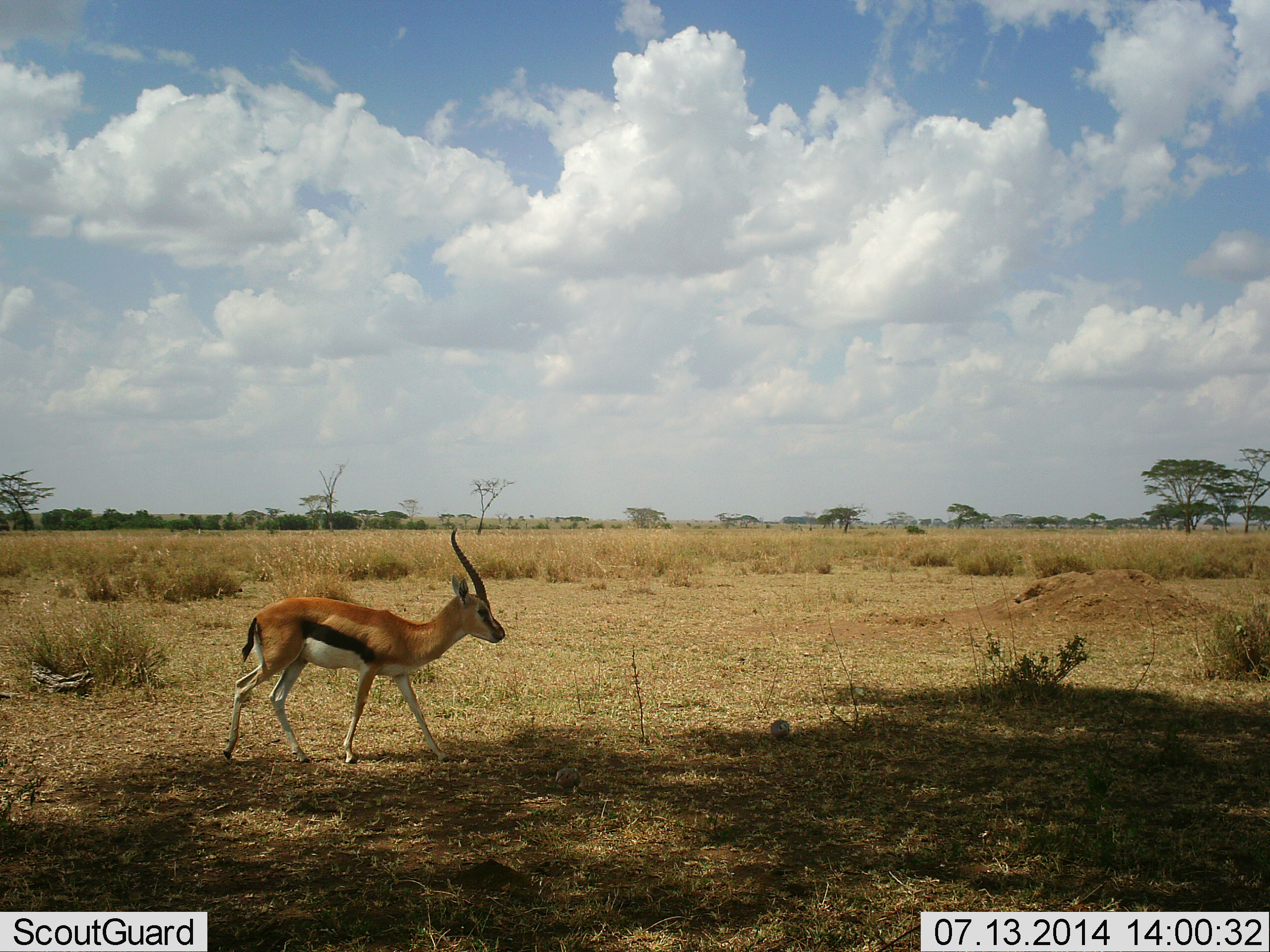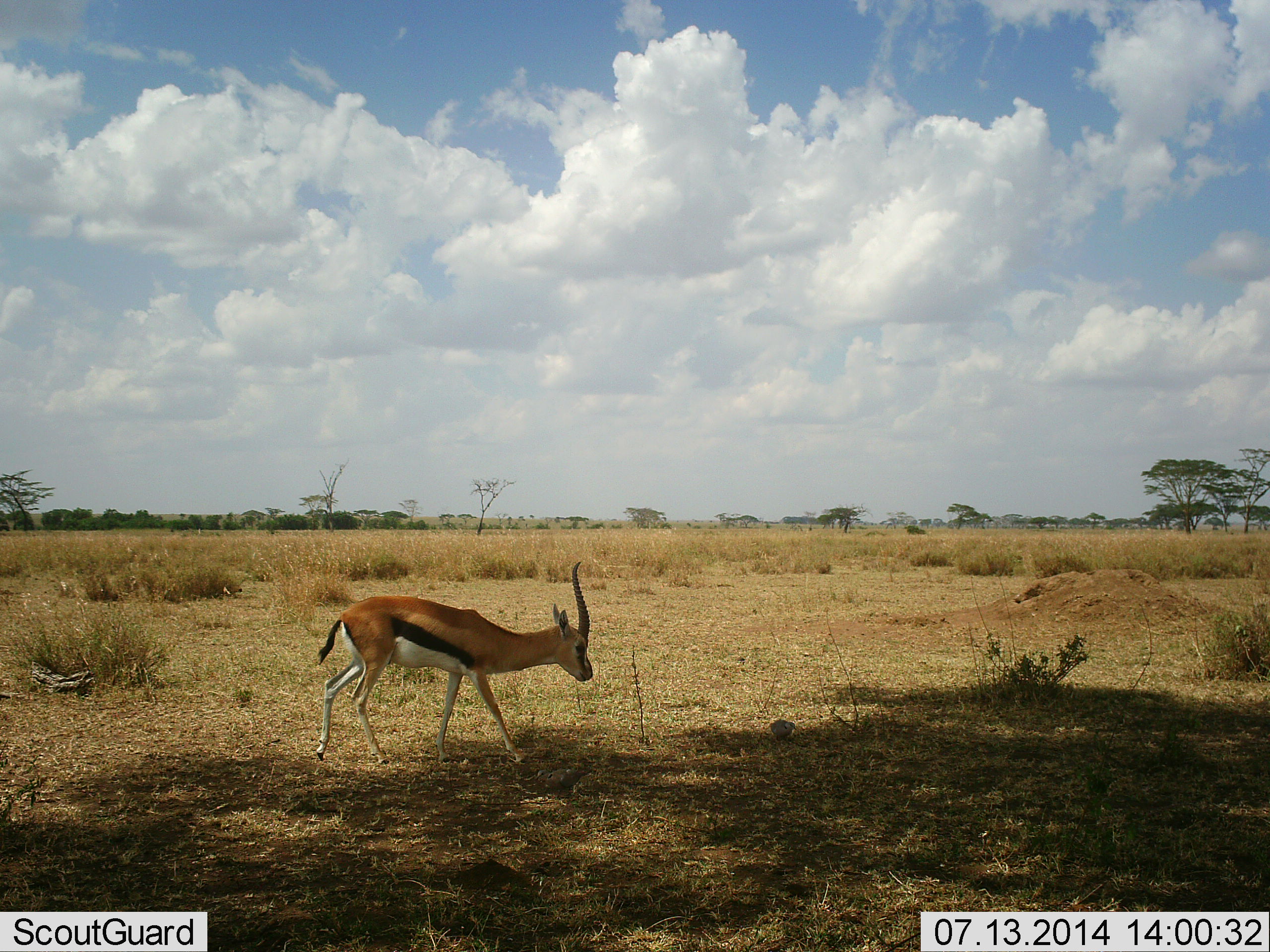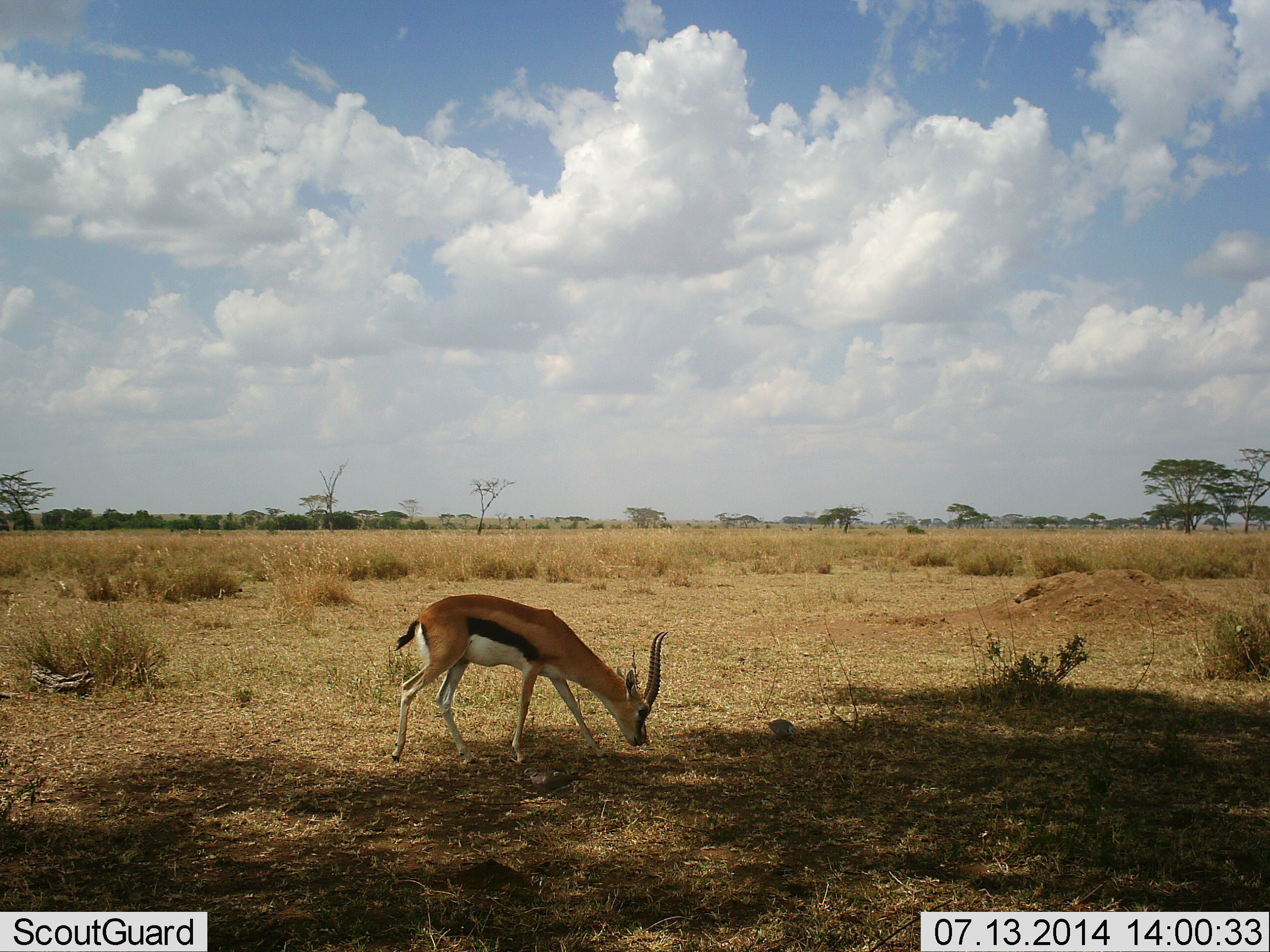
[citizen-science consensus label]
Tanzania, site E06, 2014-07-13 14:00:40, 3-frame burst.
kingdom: Animalia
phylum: Chordata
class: Mammalia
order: Artiodactyla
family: Bovidae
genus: Eudorcas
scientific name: Eudorcas thomsonii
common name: thomson's gazelle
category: gazellethomsons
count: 1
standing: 0%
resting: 0%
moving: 100%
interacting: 0%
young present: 0%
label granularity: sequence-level